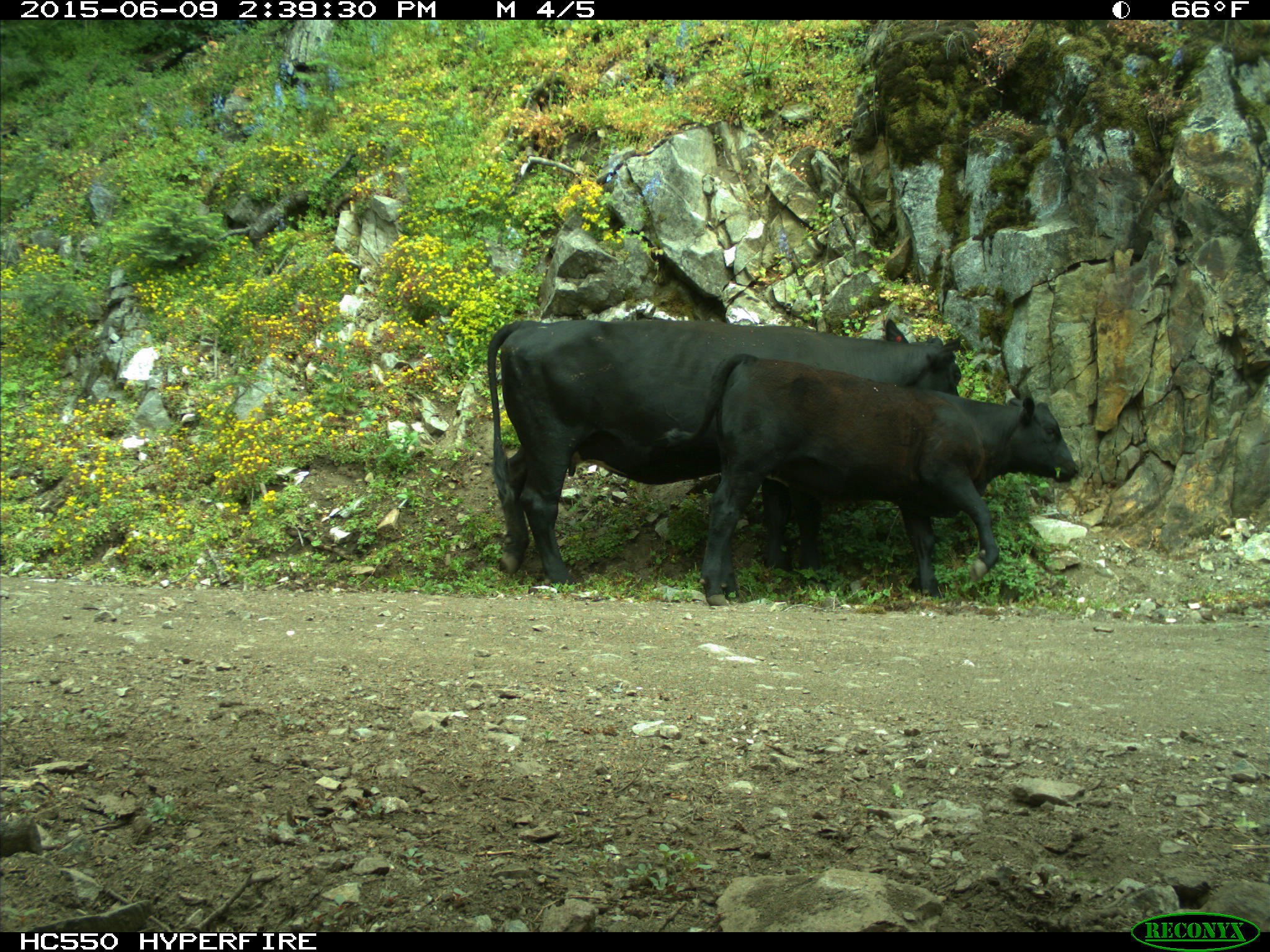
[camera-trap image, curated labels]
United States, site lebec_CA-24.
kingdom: Animalia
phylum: Chordata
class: Mammalia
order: Artiodactyla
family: Bovidae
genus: Bos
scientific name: Bos taurus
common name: domestic cow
Bos taurus (domestic cow).